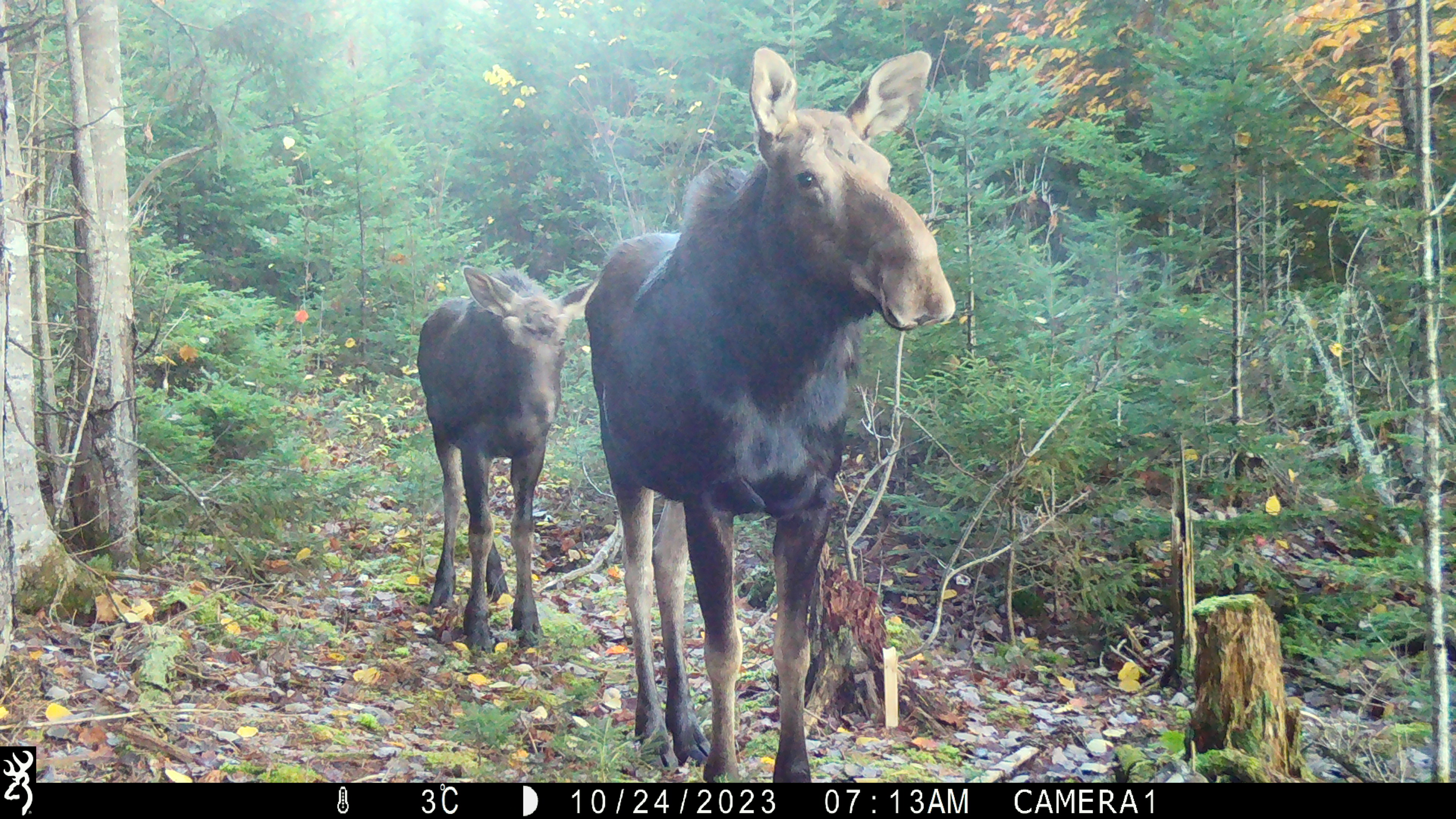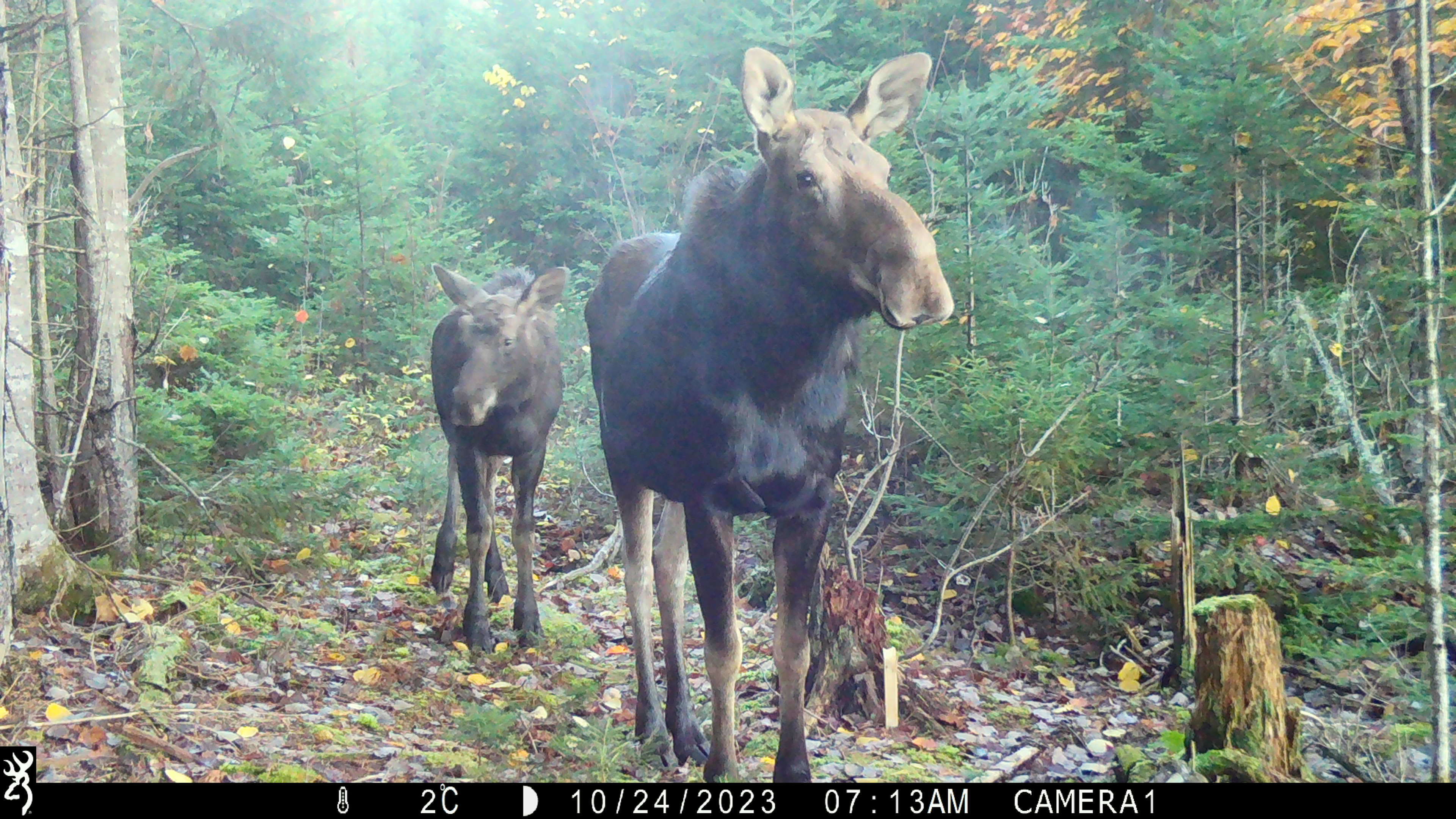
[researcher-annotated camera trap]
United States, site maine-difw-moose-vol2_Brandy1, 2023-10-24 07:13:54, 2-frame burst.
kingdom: Animalia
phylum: Chordata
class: Mammalia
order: Artiodactyla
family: Cervidae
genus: Alces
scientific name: Alces alces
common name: moose